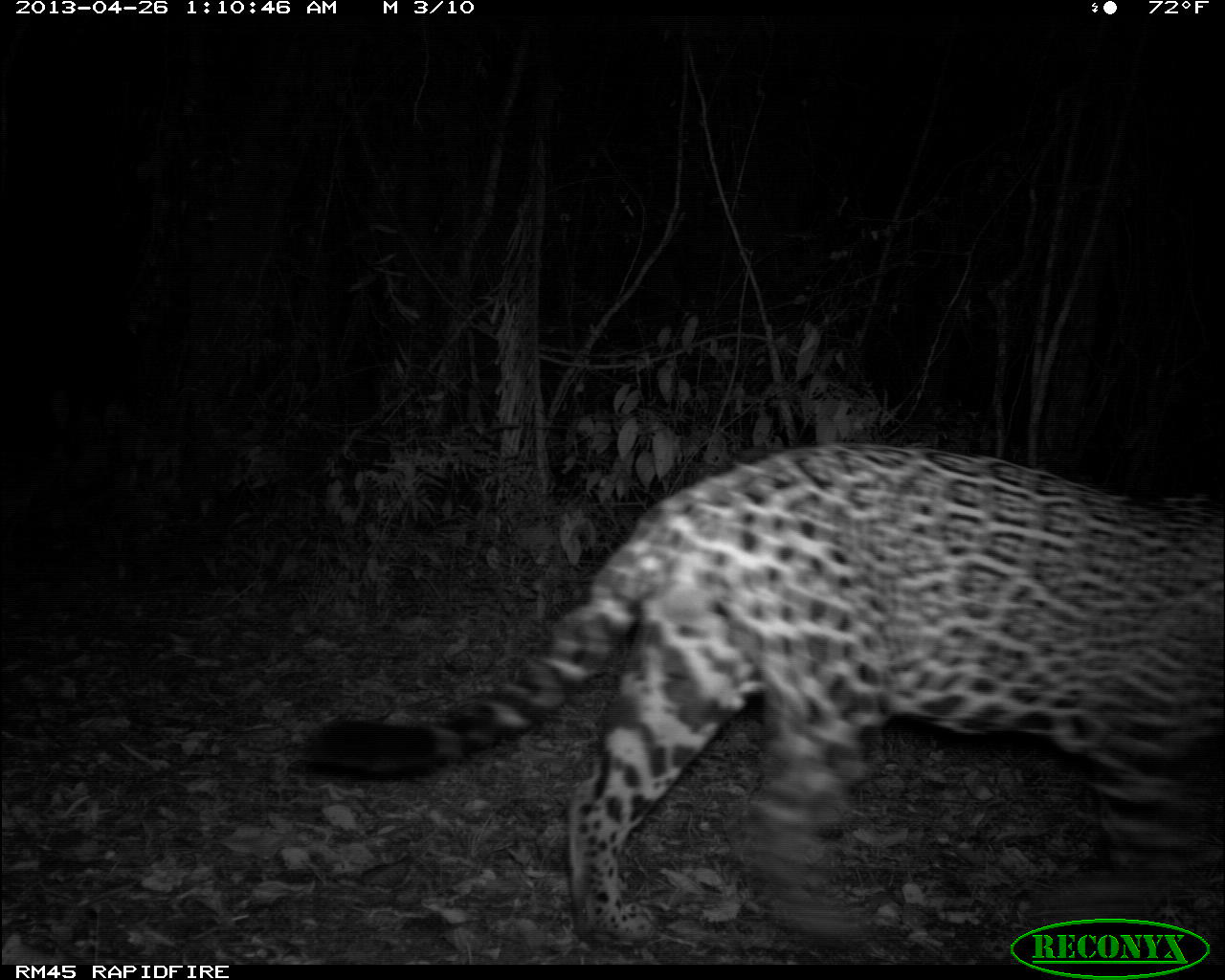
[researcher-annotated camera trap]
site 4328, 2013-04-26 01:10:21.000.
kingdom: Animalia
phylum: Chordata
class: Mammalia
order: Carnivora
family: Felidae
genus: Panthera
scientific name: Panthera onca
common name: jaguar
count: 1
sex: male